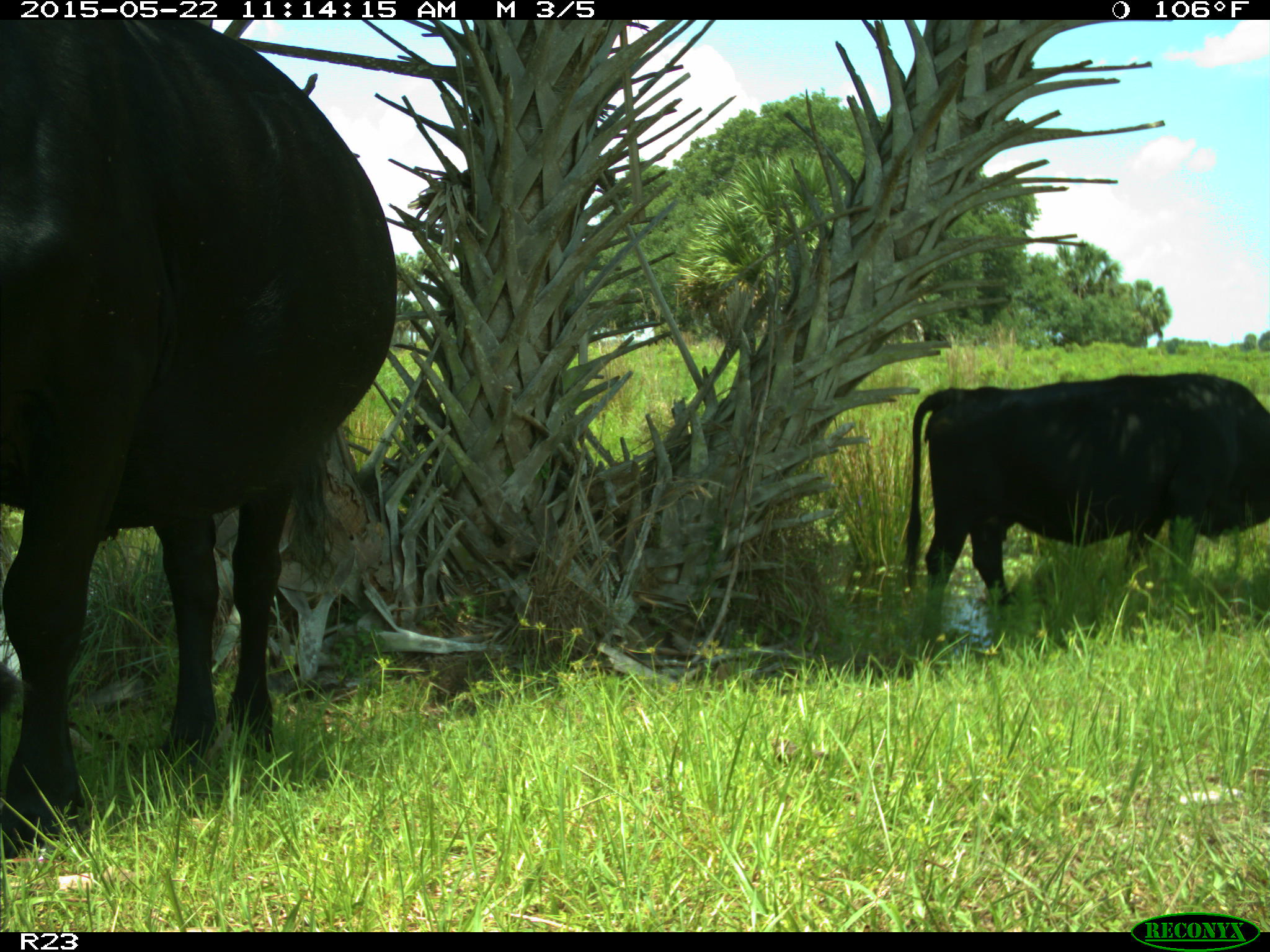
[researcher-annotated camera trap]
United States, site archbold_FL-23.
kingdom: Animalia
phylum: Chordata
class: Mammalia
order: Artiodactyla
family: Bovidae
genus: Bos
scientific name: Bos taurus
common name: domestic cow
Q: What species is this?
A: Bos taurus (domestic cow).